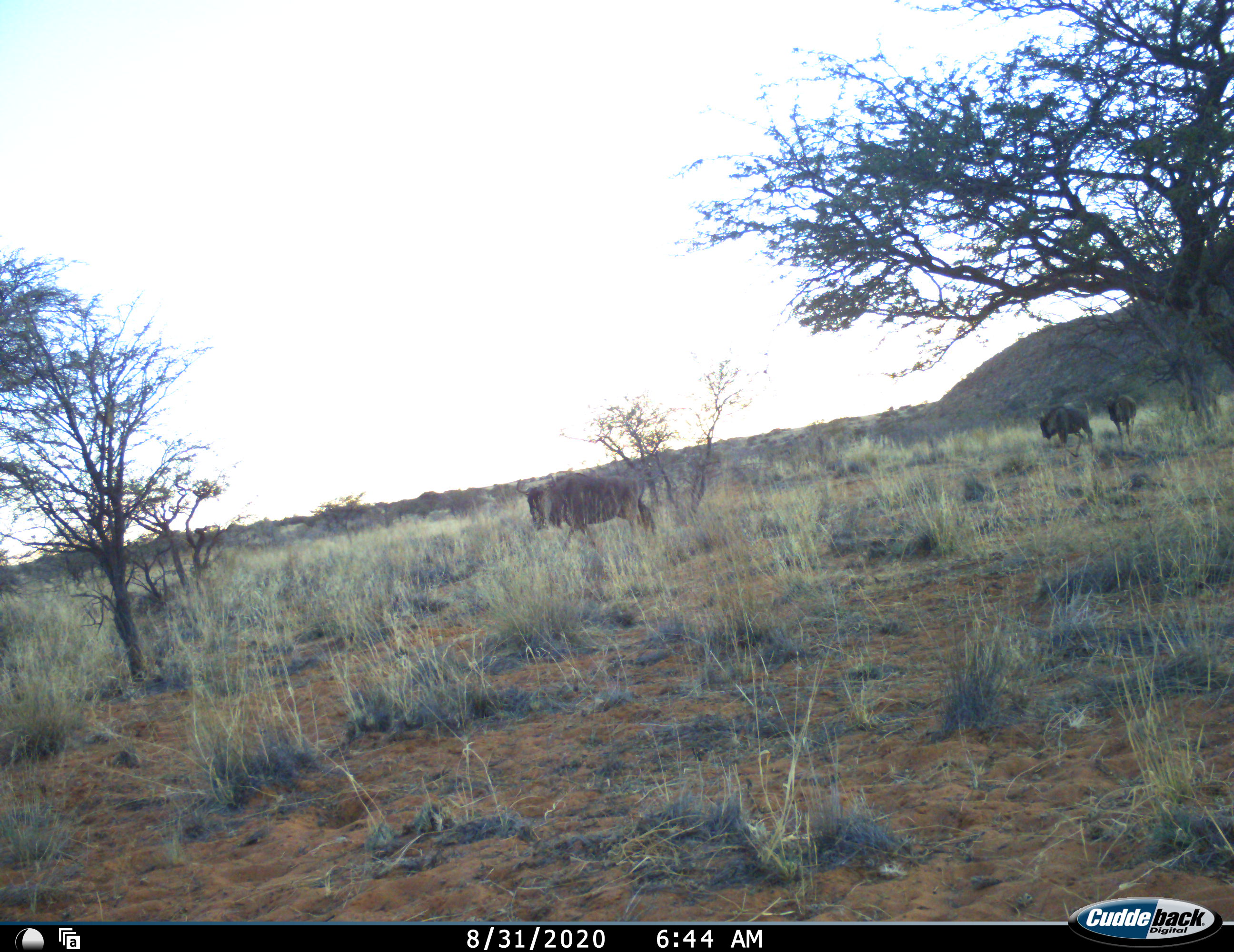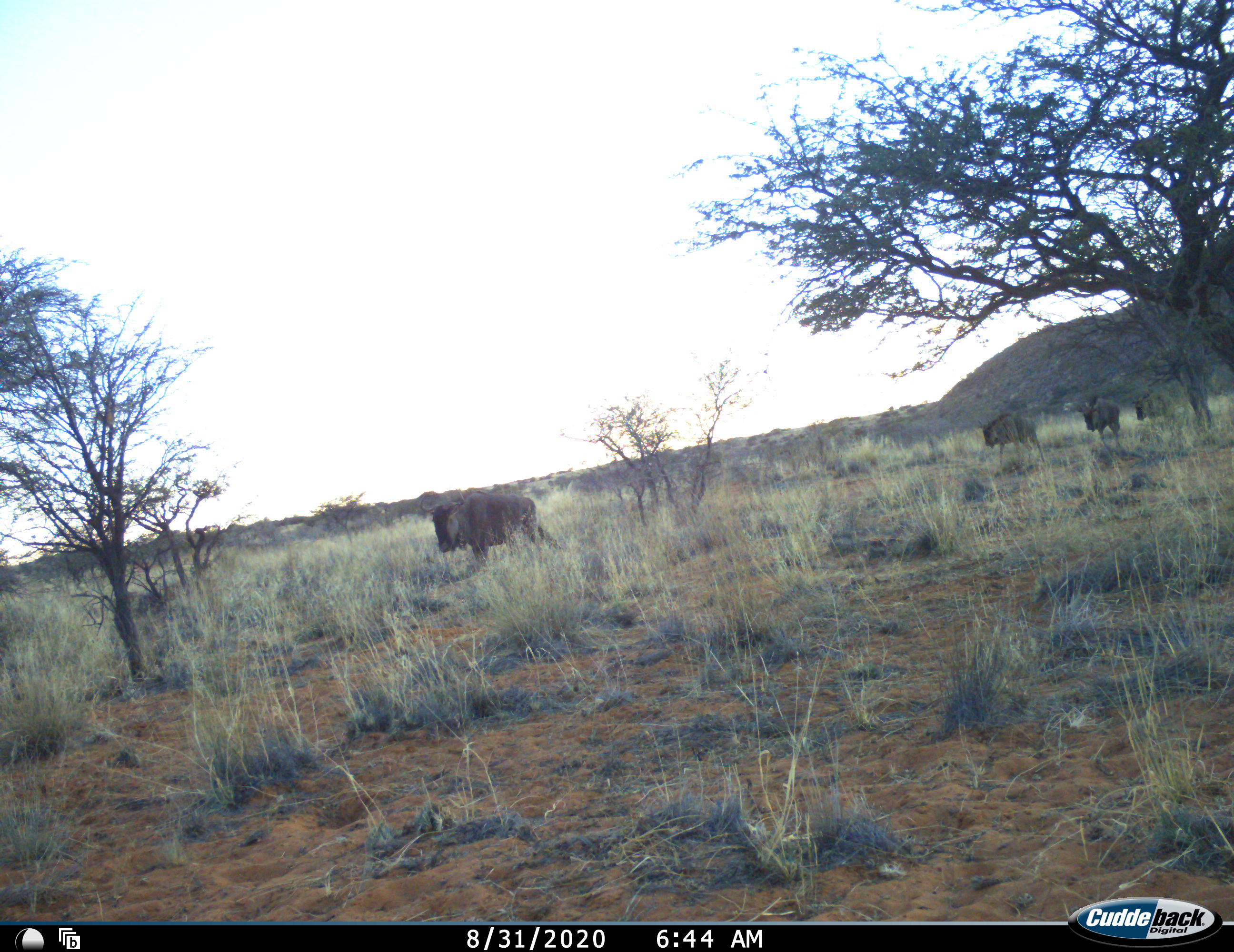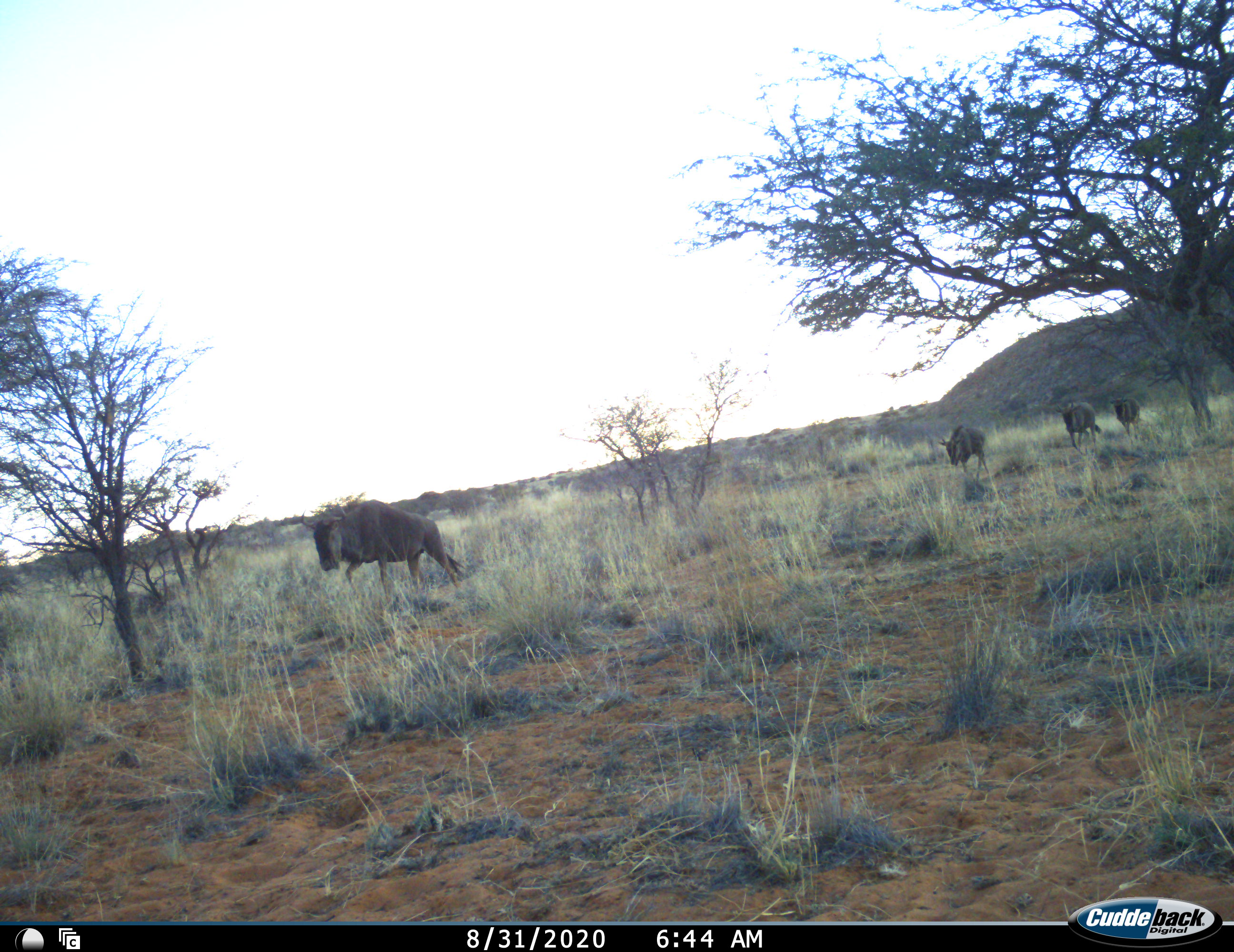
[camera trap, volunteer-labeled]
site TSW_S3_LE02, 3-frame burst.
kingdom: Animalia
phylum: Chordata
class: Mammalia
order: Artiodactyla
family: Bovidae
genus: Connochaetes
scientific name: Connochaetes taurinus taurinus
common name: blue wildebeest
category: wildebeestblue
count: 4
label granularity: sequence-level